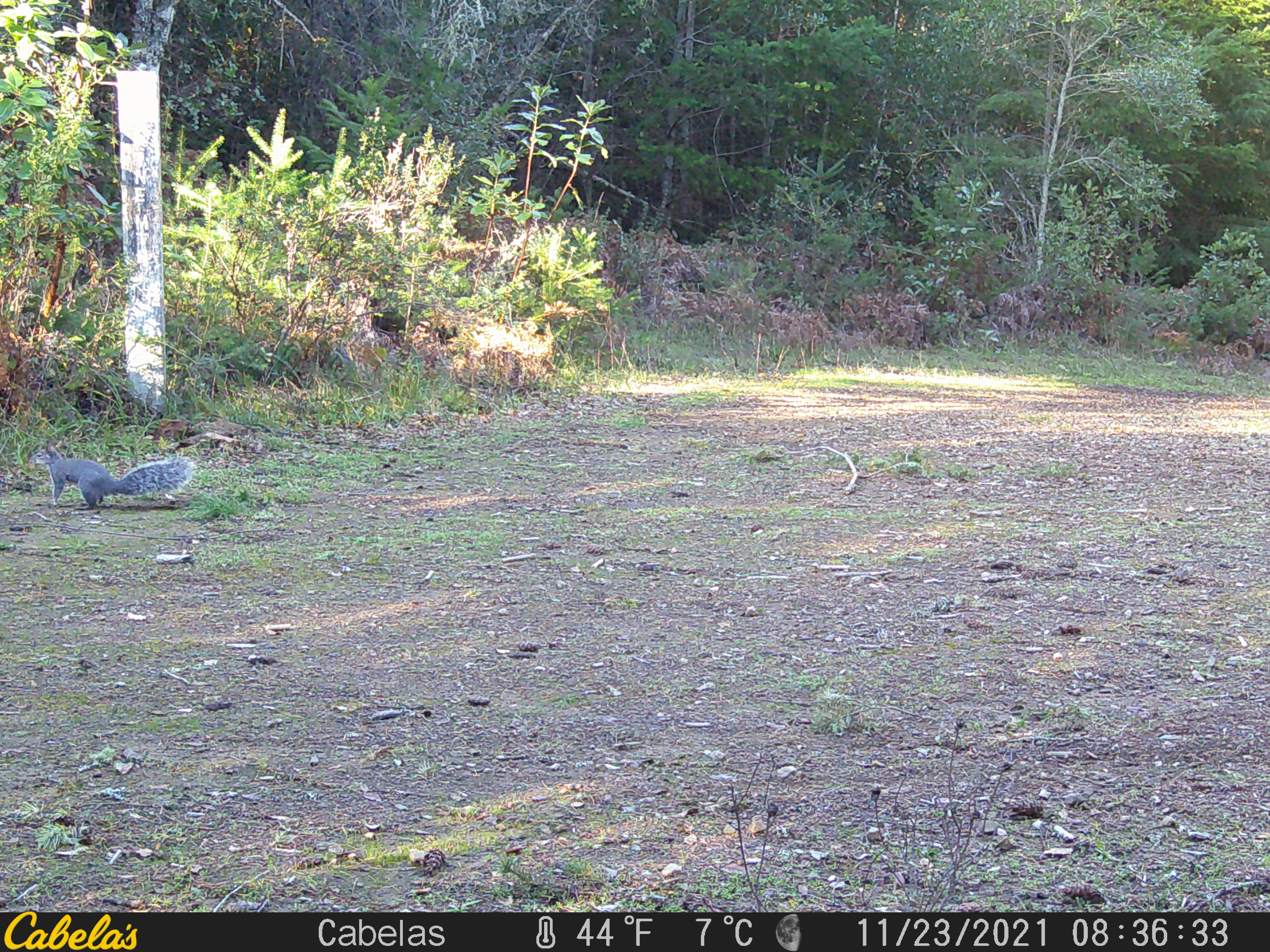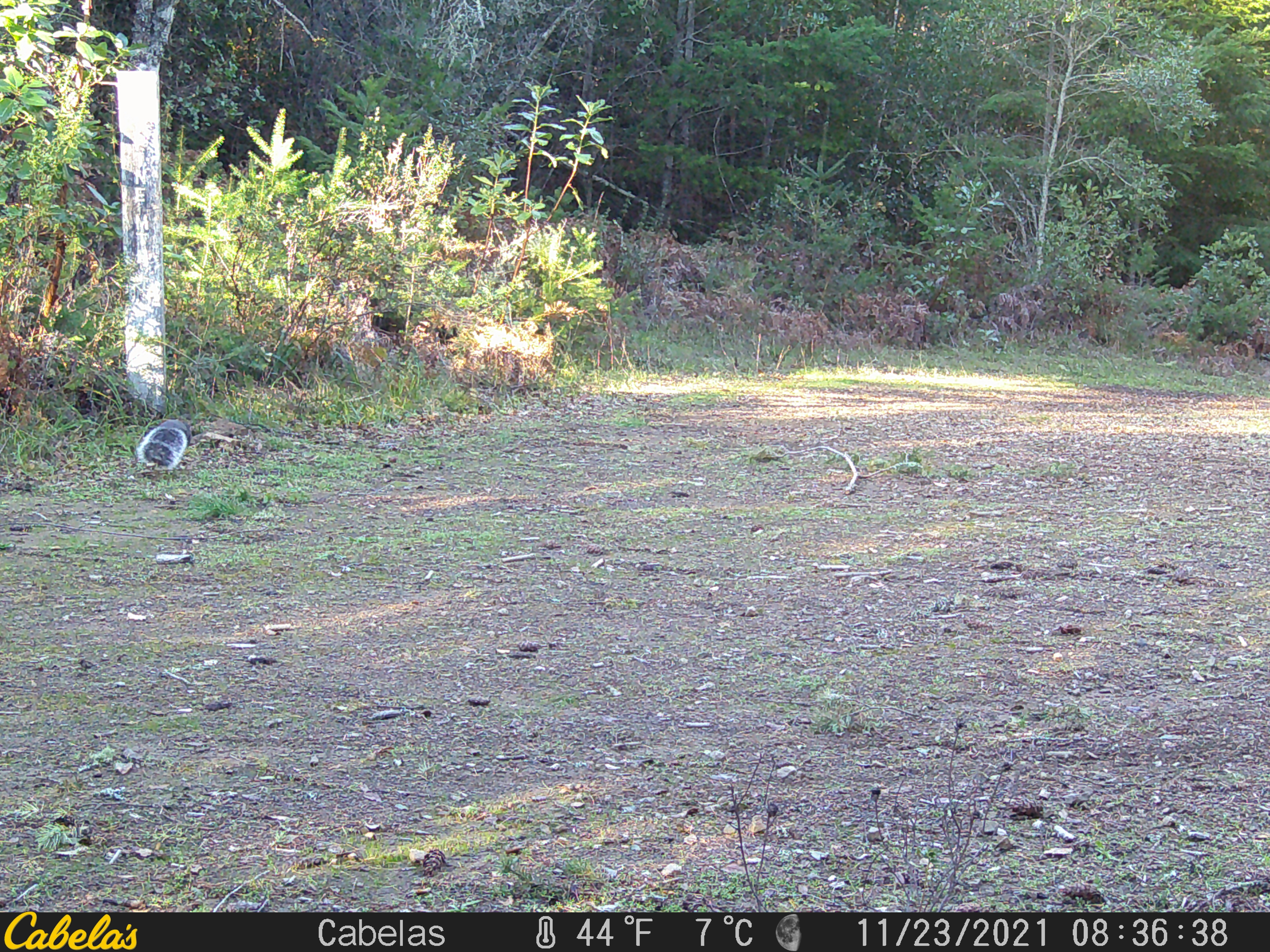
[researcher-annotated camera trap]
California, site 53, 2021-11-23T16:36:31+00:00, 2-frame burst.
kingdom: Animalia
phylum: Chordata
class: Mammalia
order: Rodentia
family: Sciuridae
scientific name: Sciuridae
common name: squirrel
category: unknown squirrel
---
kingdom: Animalia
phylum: Chordata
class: Mammalia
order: Rodentia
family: Sciuridae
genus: Sciurus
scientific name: Sciurus griseus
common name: western gray squirrel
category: western grey squirrel